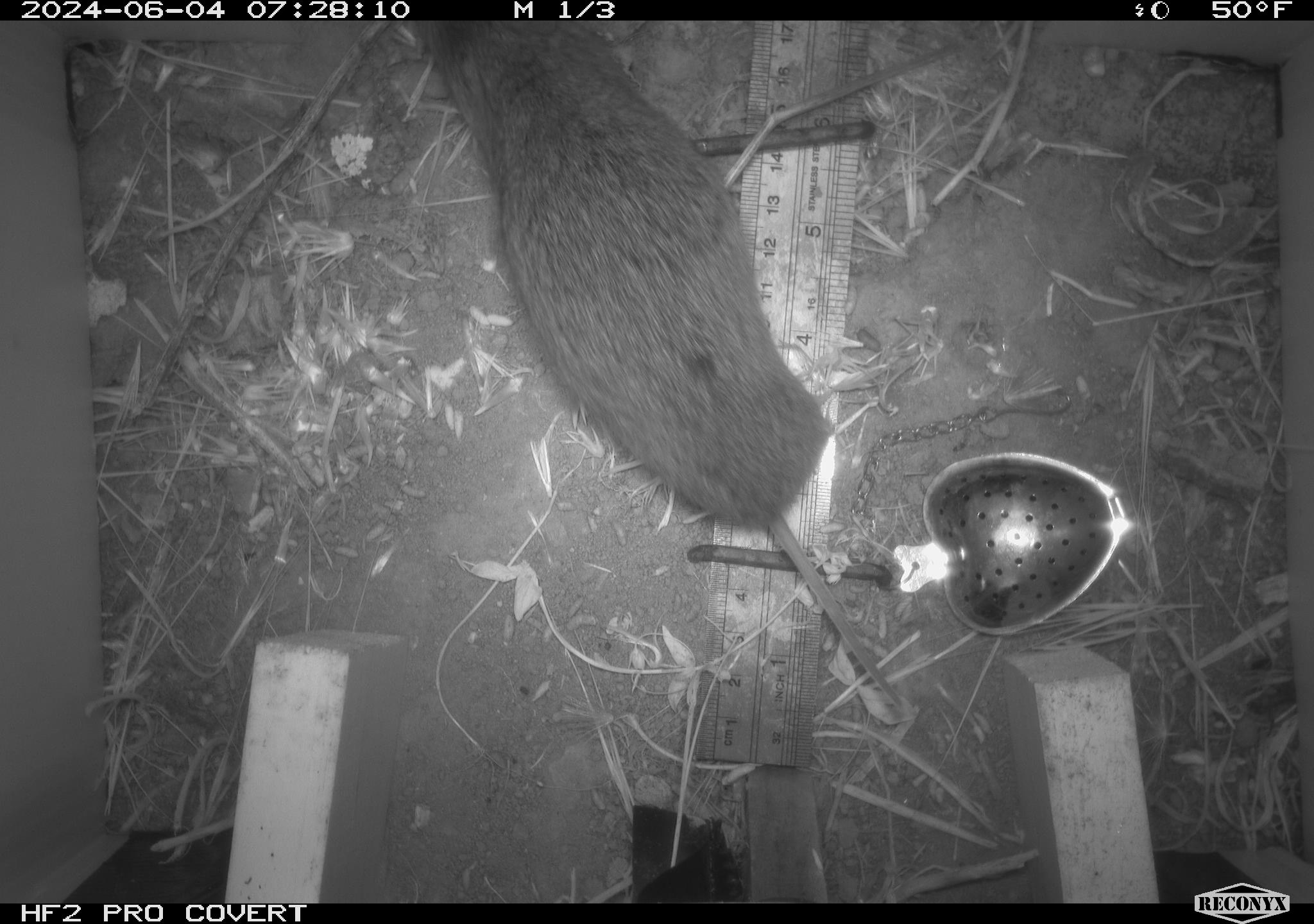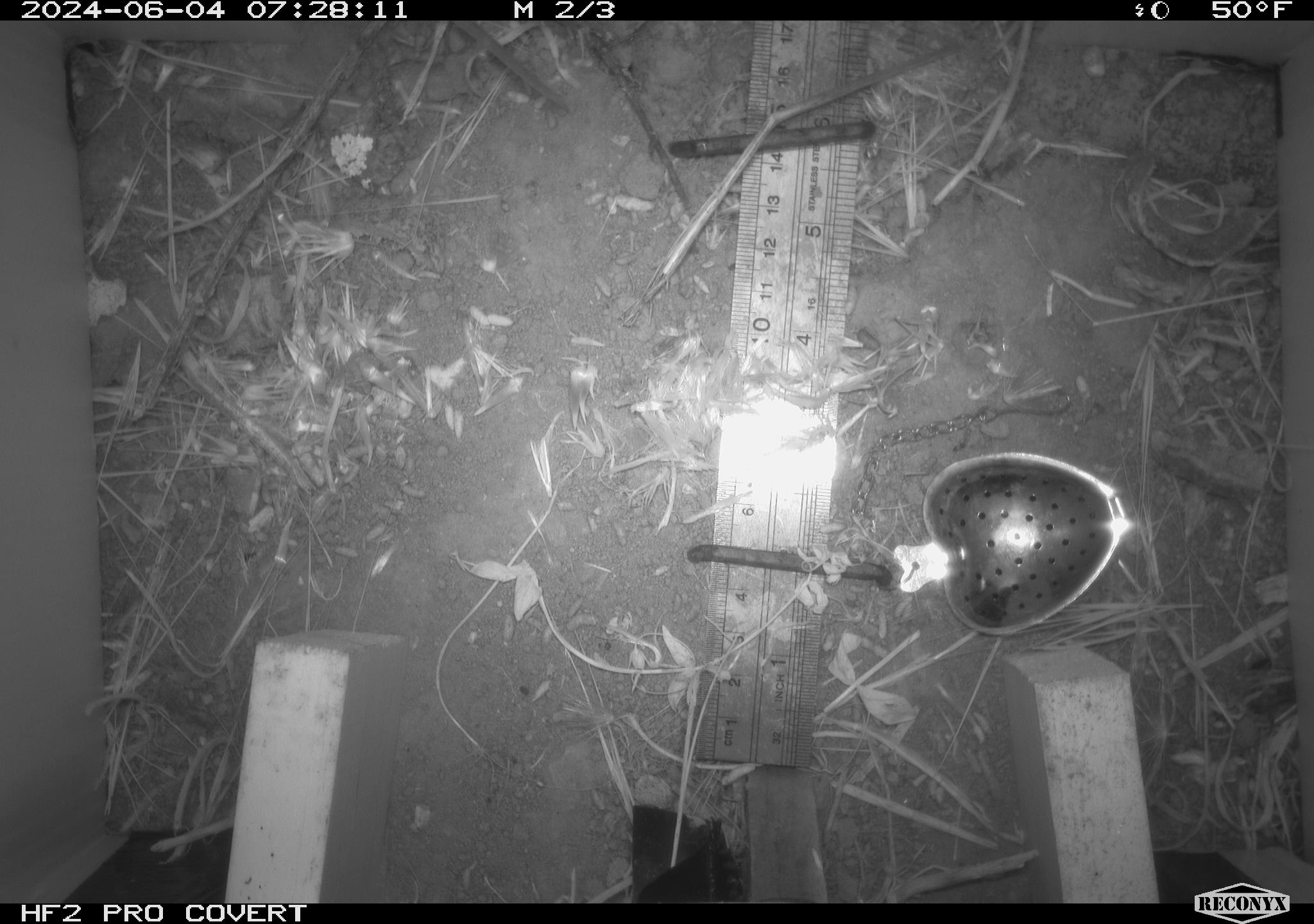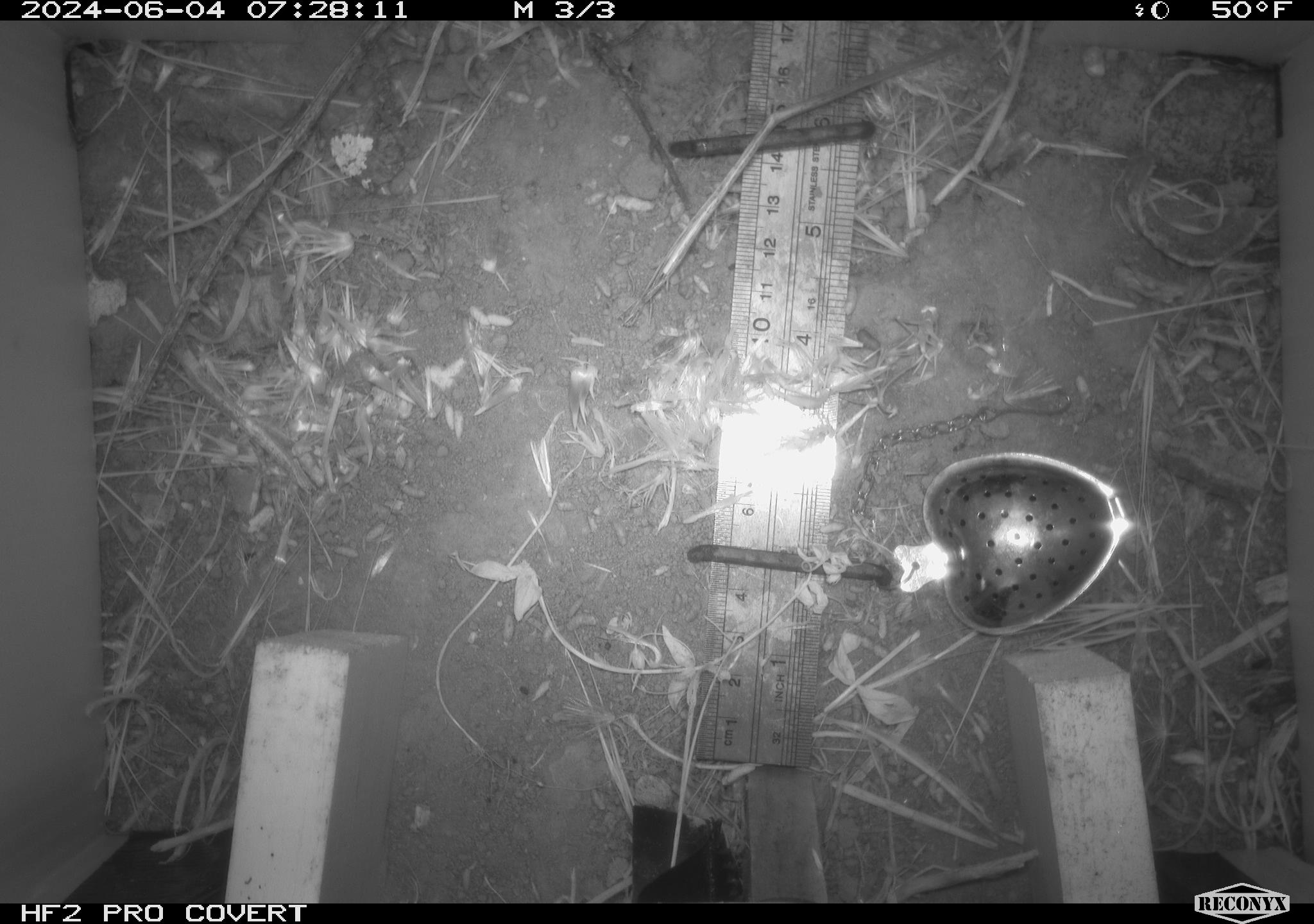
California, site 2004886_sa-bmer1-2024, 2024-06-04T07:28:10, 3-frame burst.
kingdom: Animalia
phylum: Chordata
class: Mammalia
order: Rodentia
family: Cricetidae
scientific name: Arvicolinae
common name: voles, lemmings, and muskrats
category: arvicolinae subfamily